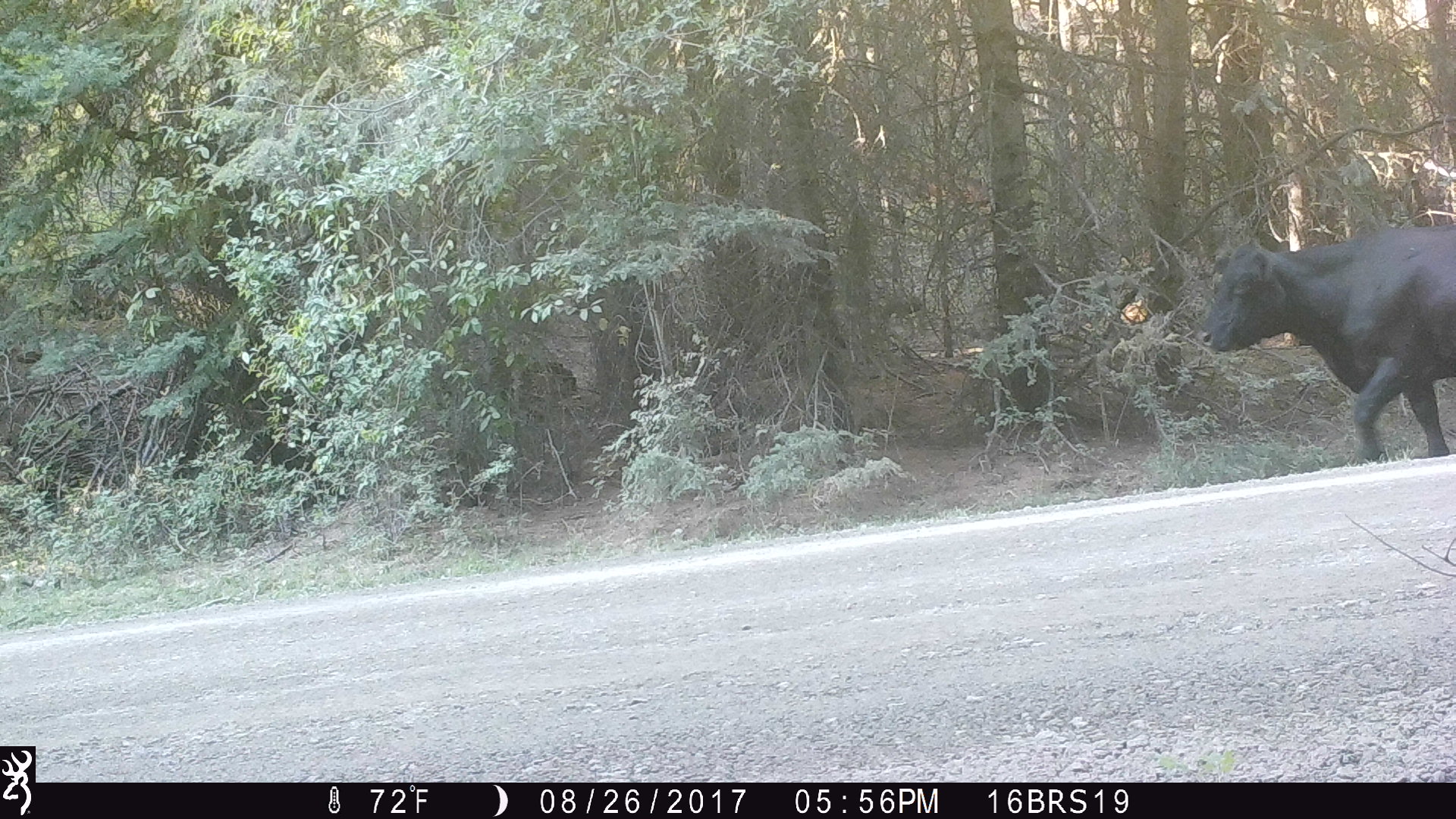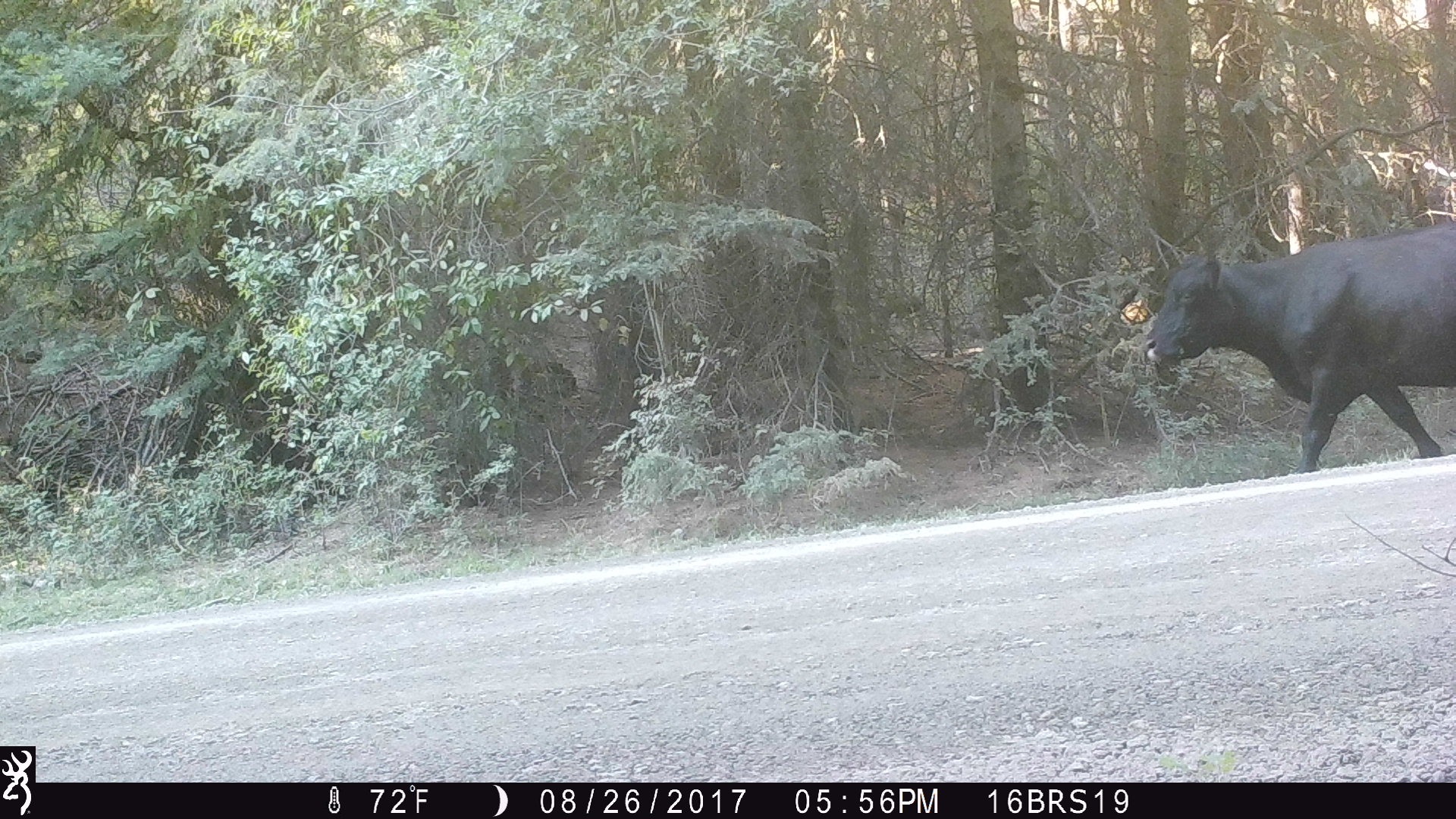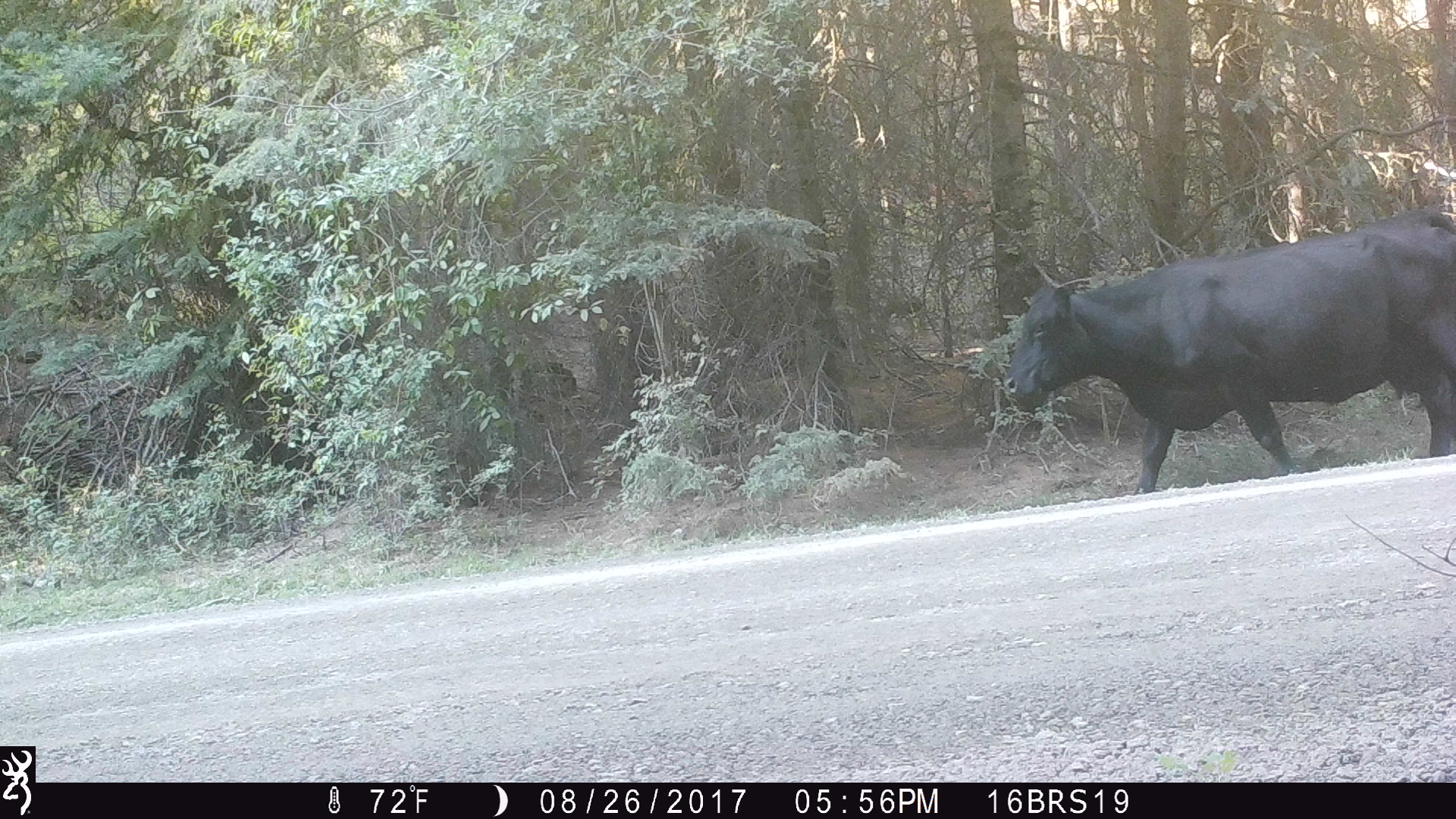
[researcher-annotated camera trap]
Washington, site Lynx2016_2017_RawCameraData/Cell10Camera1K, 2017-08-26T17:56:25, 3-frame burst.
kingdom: Animalia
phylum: Chordata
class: Mammalia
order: Artiodactyla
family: Bovidae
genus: Bos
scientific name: Bos taurus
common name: domestic cattle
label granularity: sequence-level